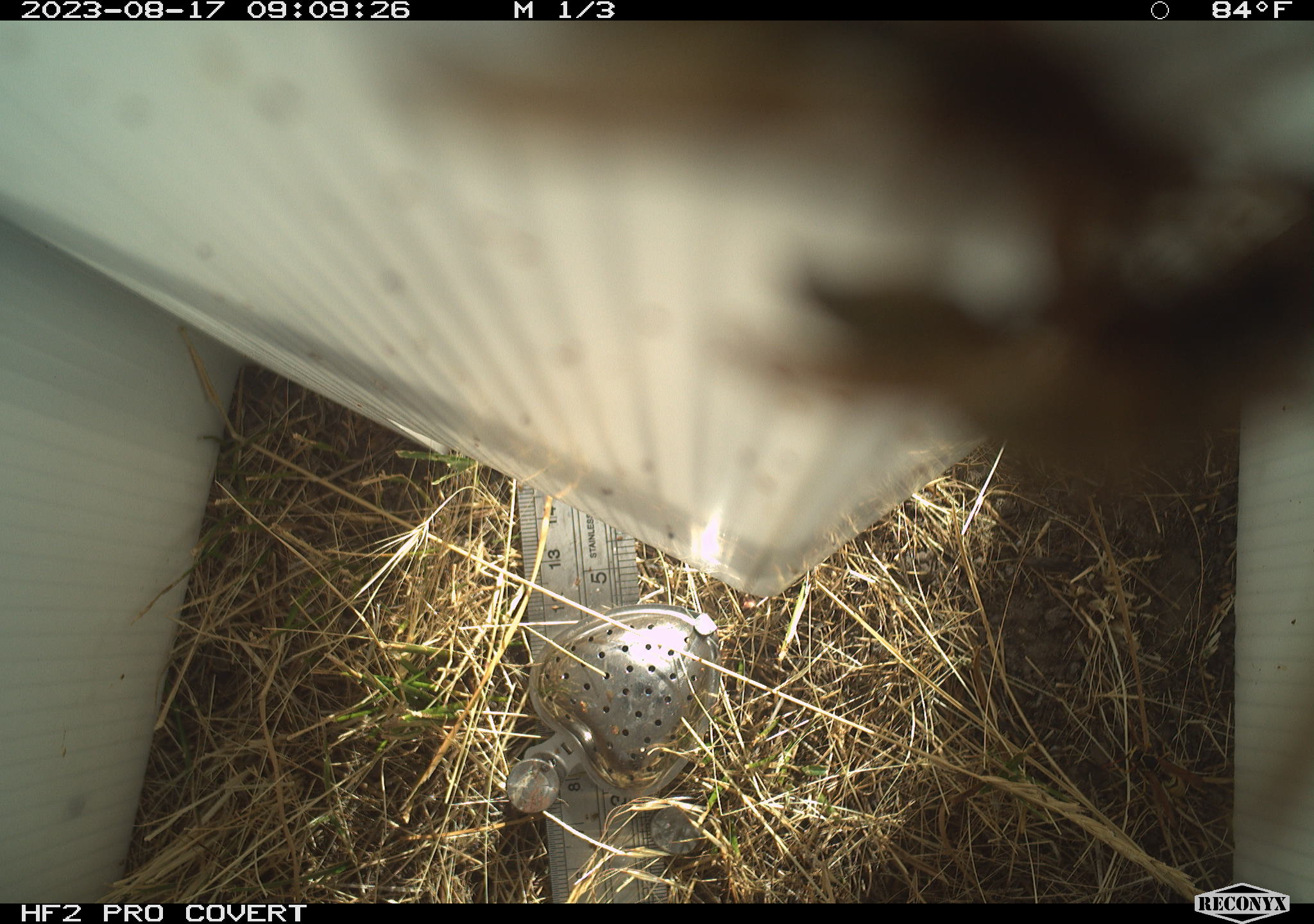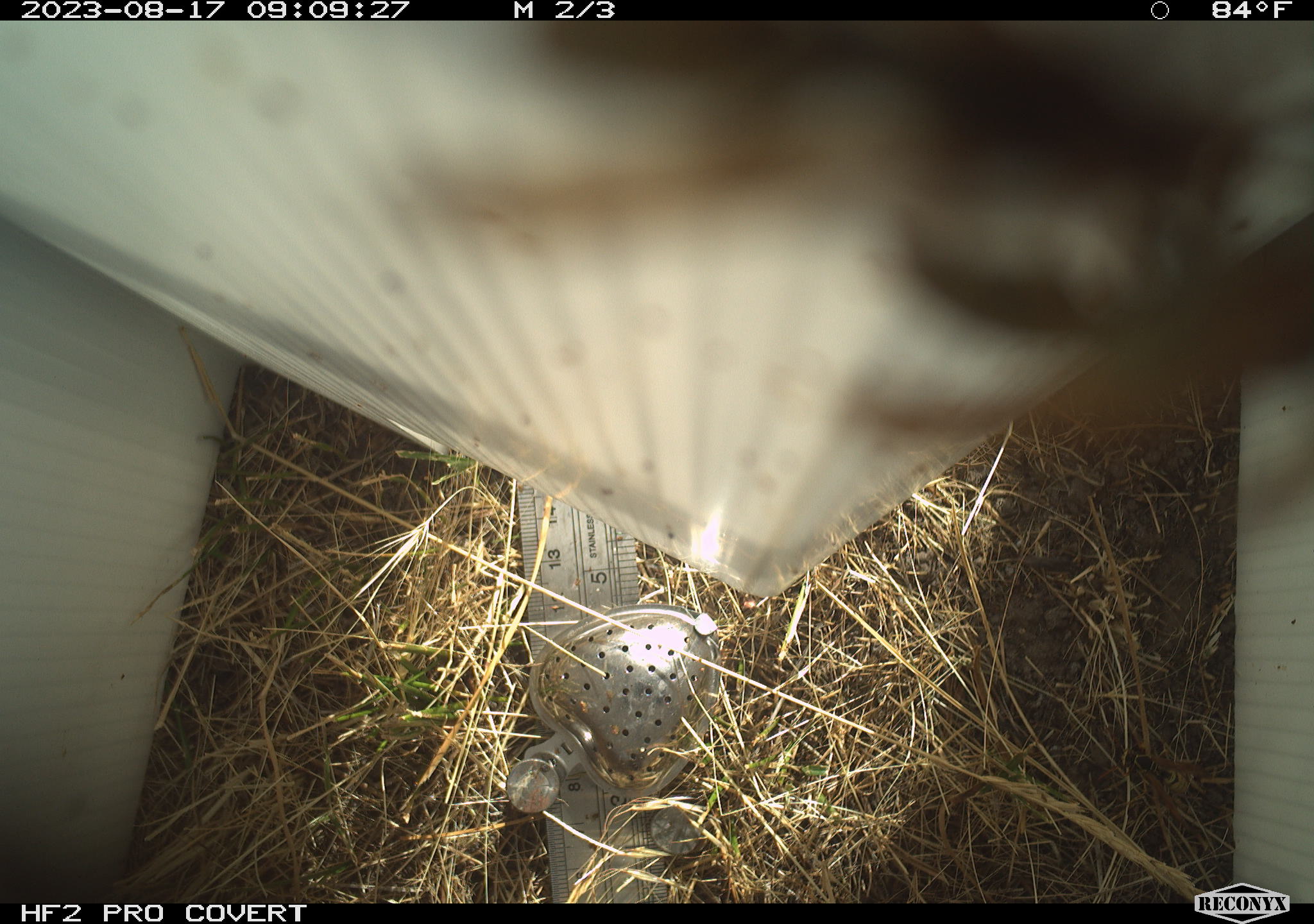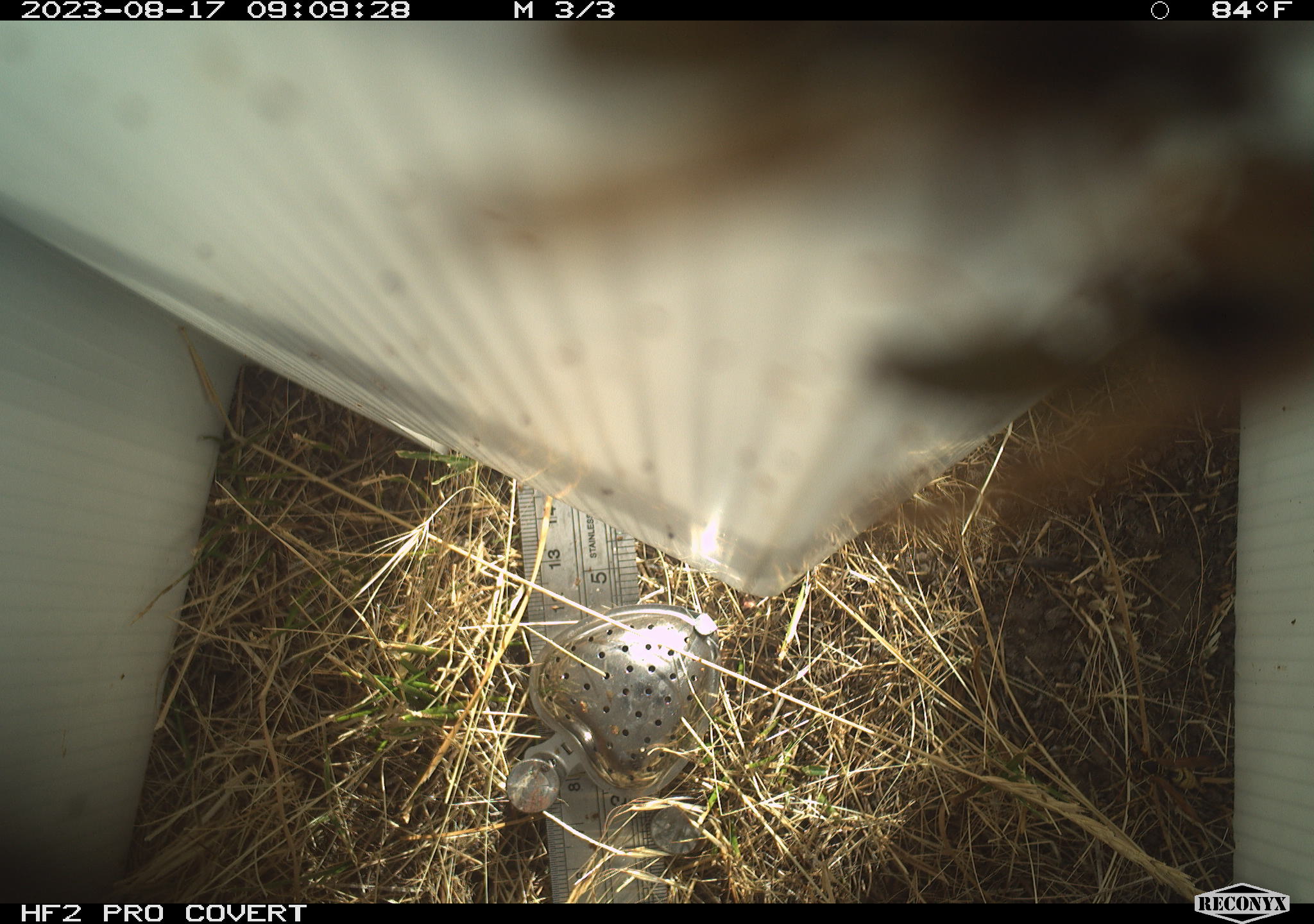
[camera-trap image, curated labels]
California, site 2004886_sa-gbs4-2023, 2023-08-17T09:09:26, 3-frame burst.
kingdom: Animalia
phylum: Arthropoda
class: Insecta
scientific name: Insecta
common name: insect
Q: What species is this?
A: Insect (Insecta).